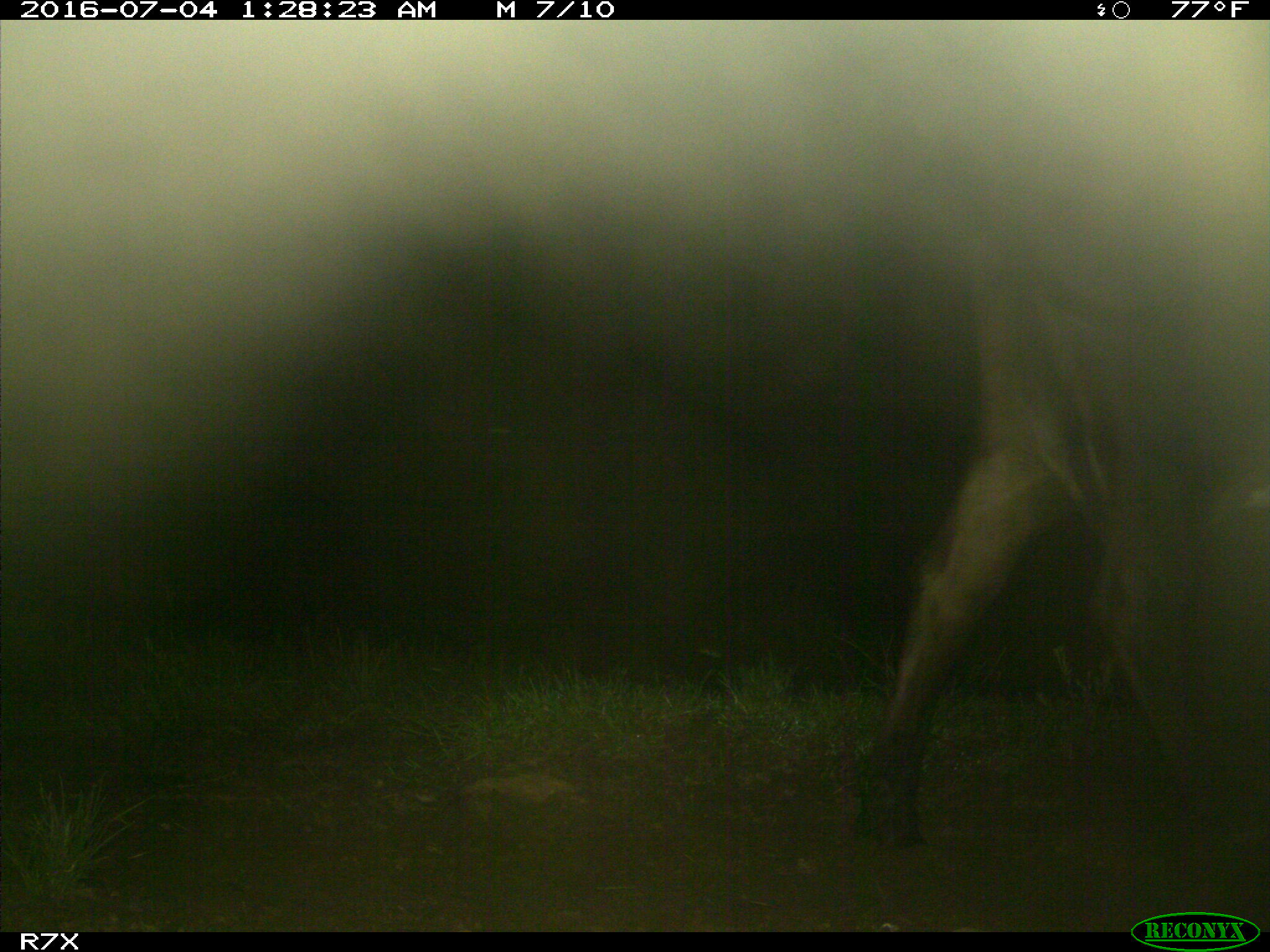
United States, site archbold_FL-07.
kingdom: Animalia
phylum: Chordata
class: Mammalia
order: Artiodactyla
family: Bovidae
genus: Bos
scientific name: Bos taurus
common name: domestic cow